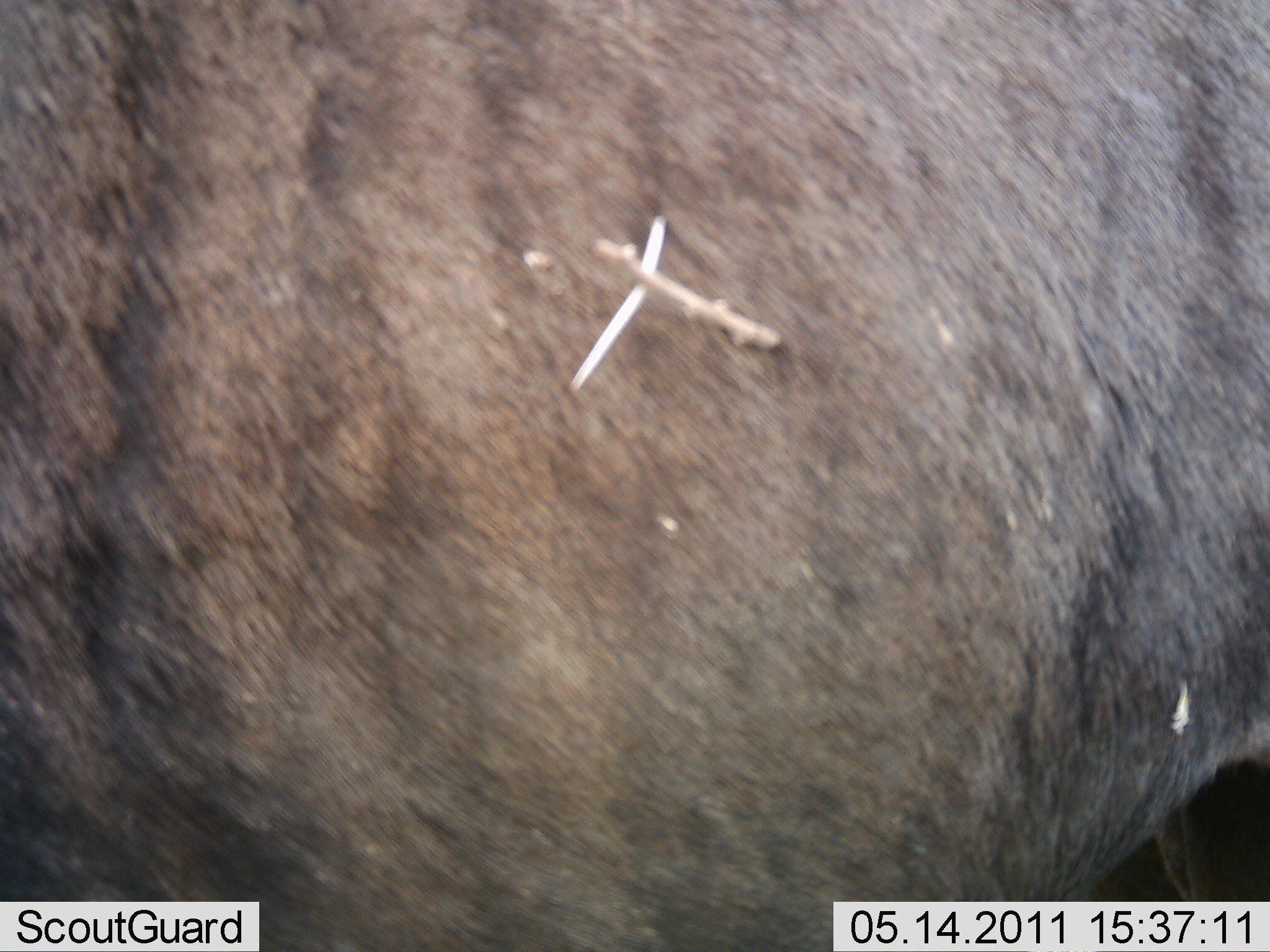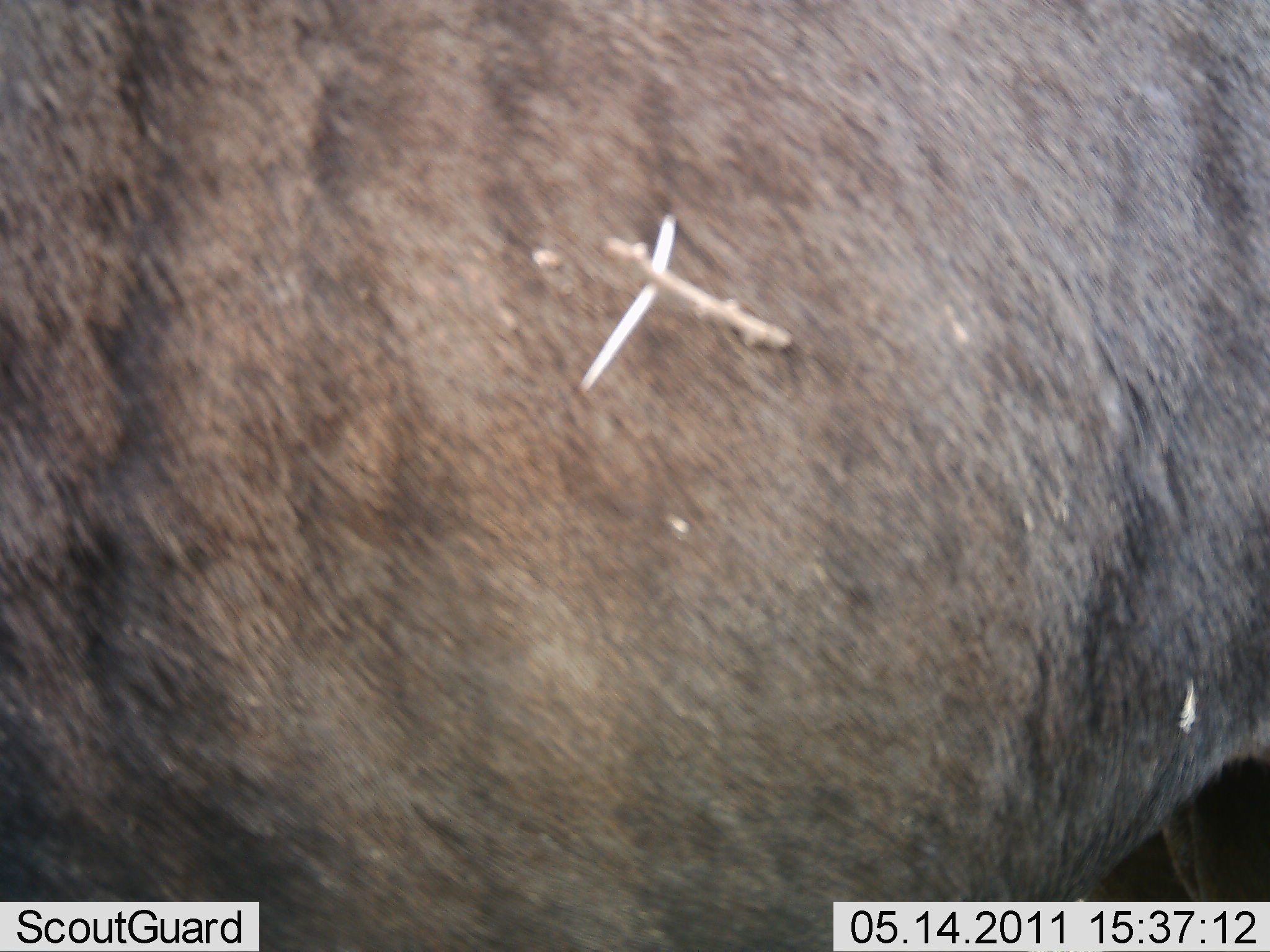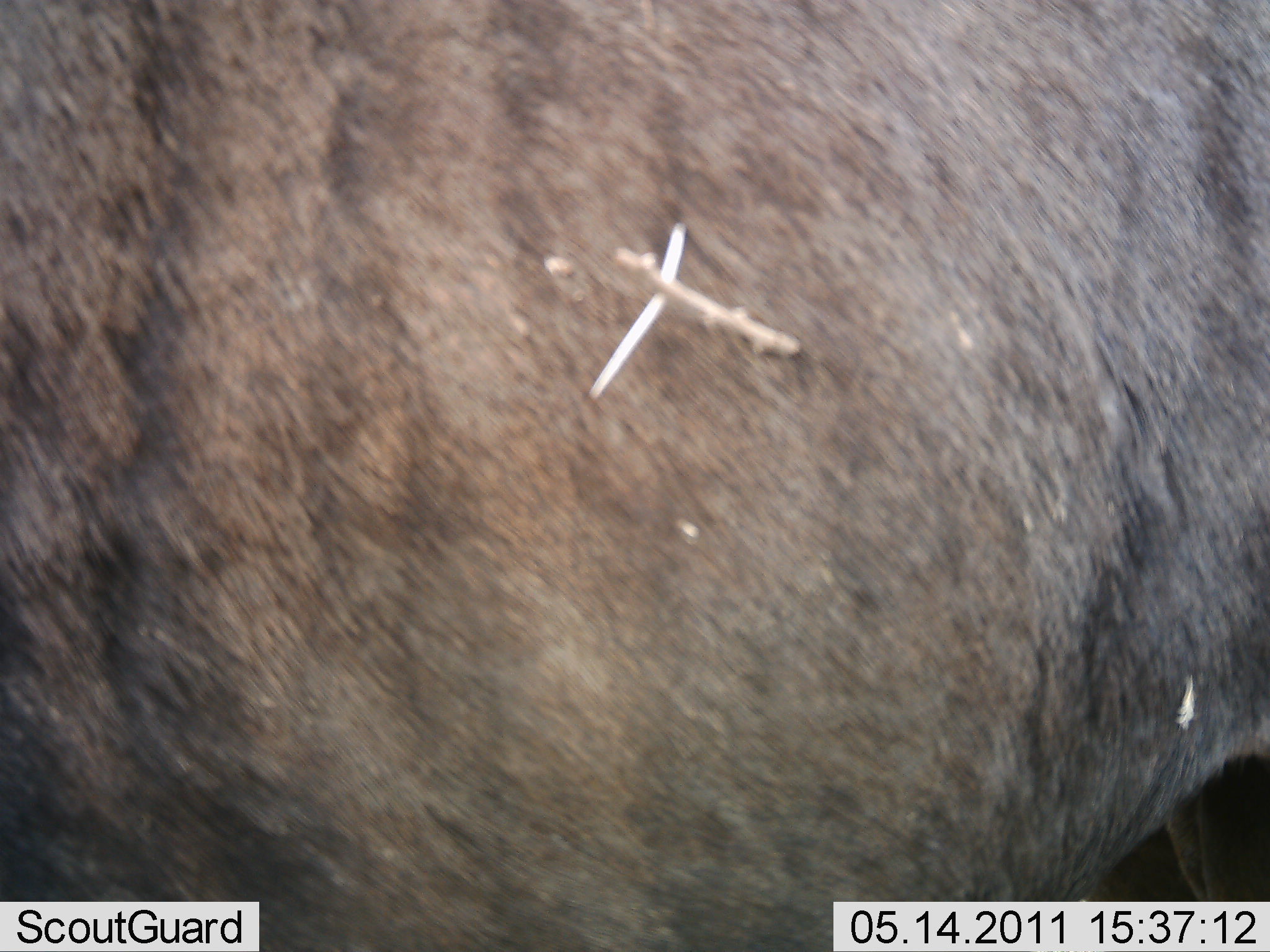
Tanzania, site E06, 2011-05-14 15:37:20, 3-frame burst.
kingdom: Animalia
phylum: Chordata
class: Mammalia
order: Artiodactyla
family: Bovidae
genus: Connochaetes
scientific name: Connochaetes taurinus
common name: blue wildebeest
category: wildebeest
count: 1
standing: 100%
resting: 0%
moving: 0%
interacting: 0%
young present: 0%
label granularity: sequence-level